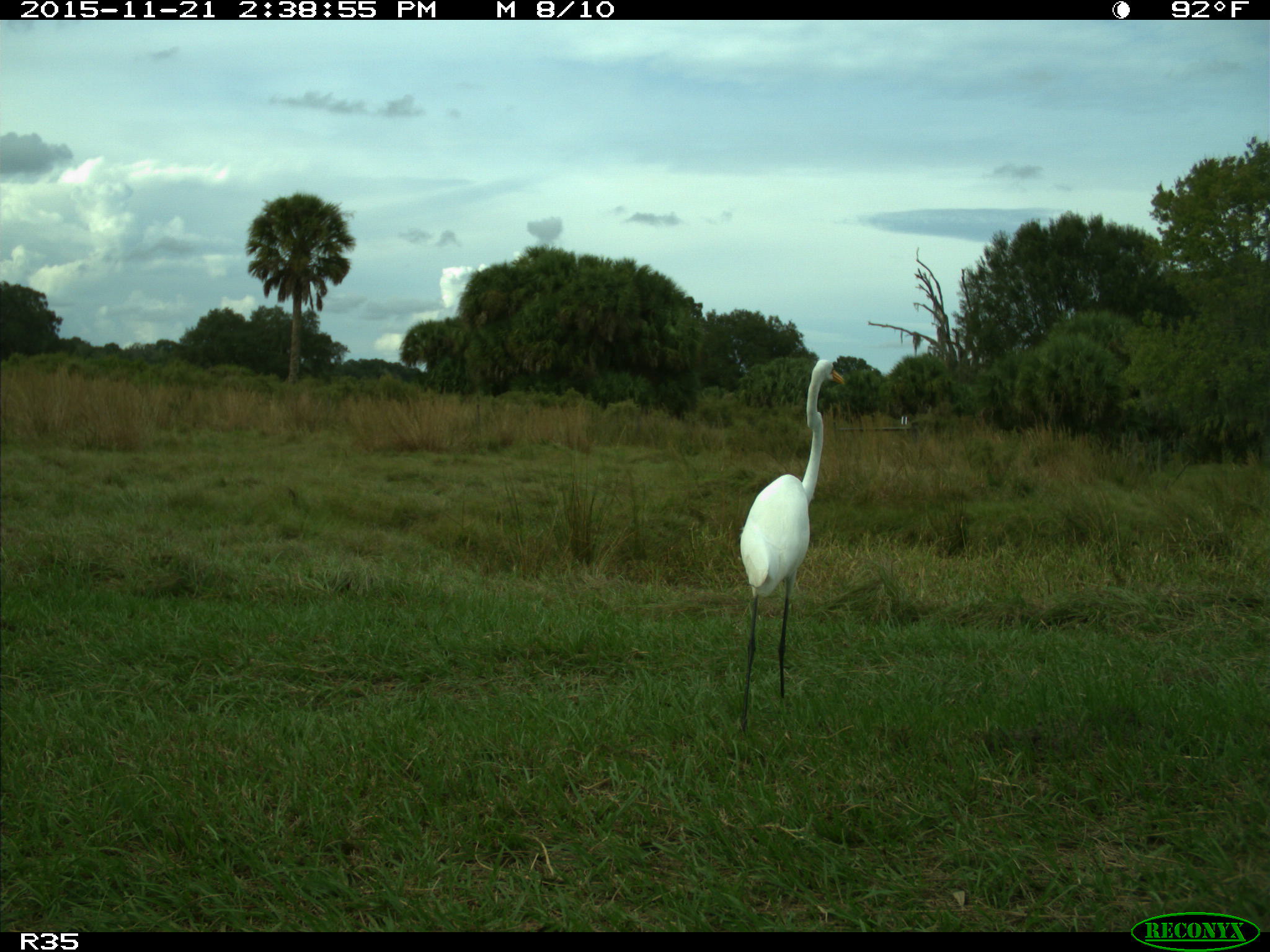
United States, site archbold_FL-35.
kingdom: Animalia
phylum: Chordata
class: Aves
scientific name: Aves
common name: birds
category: unidentified bird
Unidentified bird (birds) (Aves).